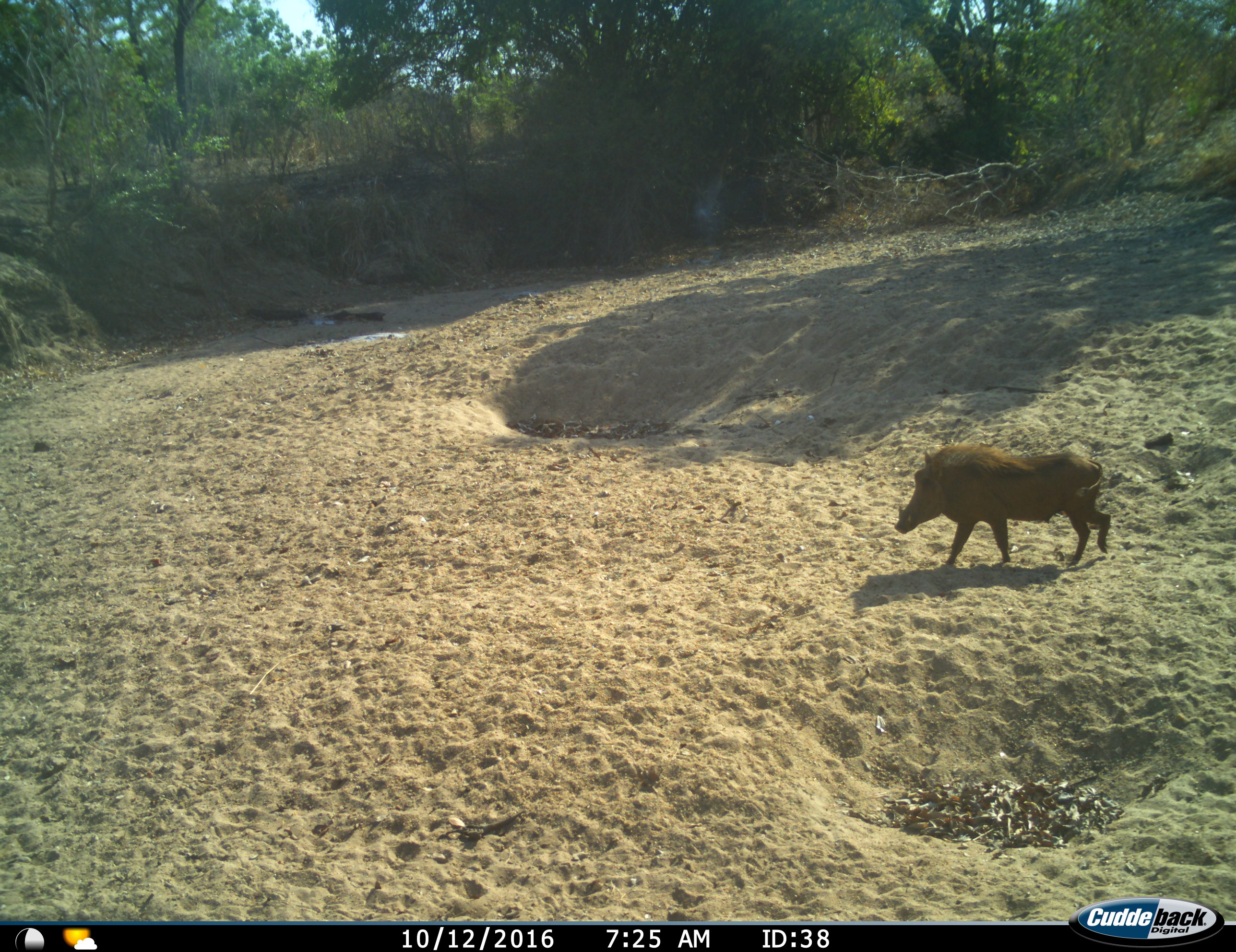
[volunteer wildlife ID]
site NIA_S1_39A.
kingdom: Animalia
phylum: Chordata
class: Mammalia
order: Artiodactyla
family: Suidae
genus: Phacochoerus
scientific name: Phacochoerus africanus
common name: warthog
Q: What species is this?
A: Warthog (Phacochoerus africanus).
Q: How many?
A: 1.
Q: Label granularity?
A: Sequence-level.